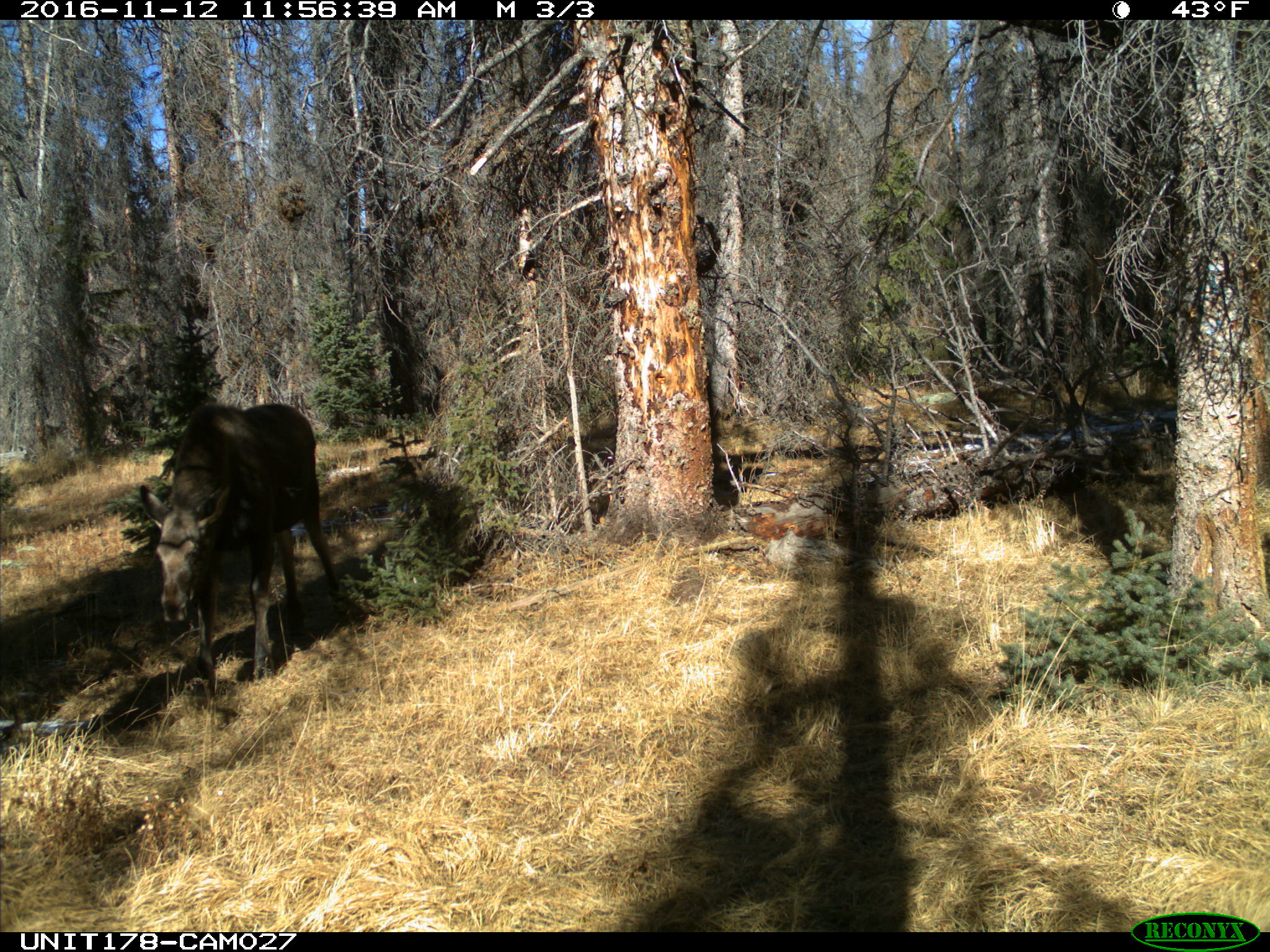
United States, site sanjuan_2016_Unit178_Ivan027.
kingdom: Animalia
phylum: Chordata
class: Mammalia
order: Artiodactyla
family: Cervidae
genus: Alces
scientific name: Alces alces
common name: moose